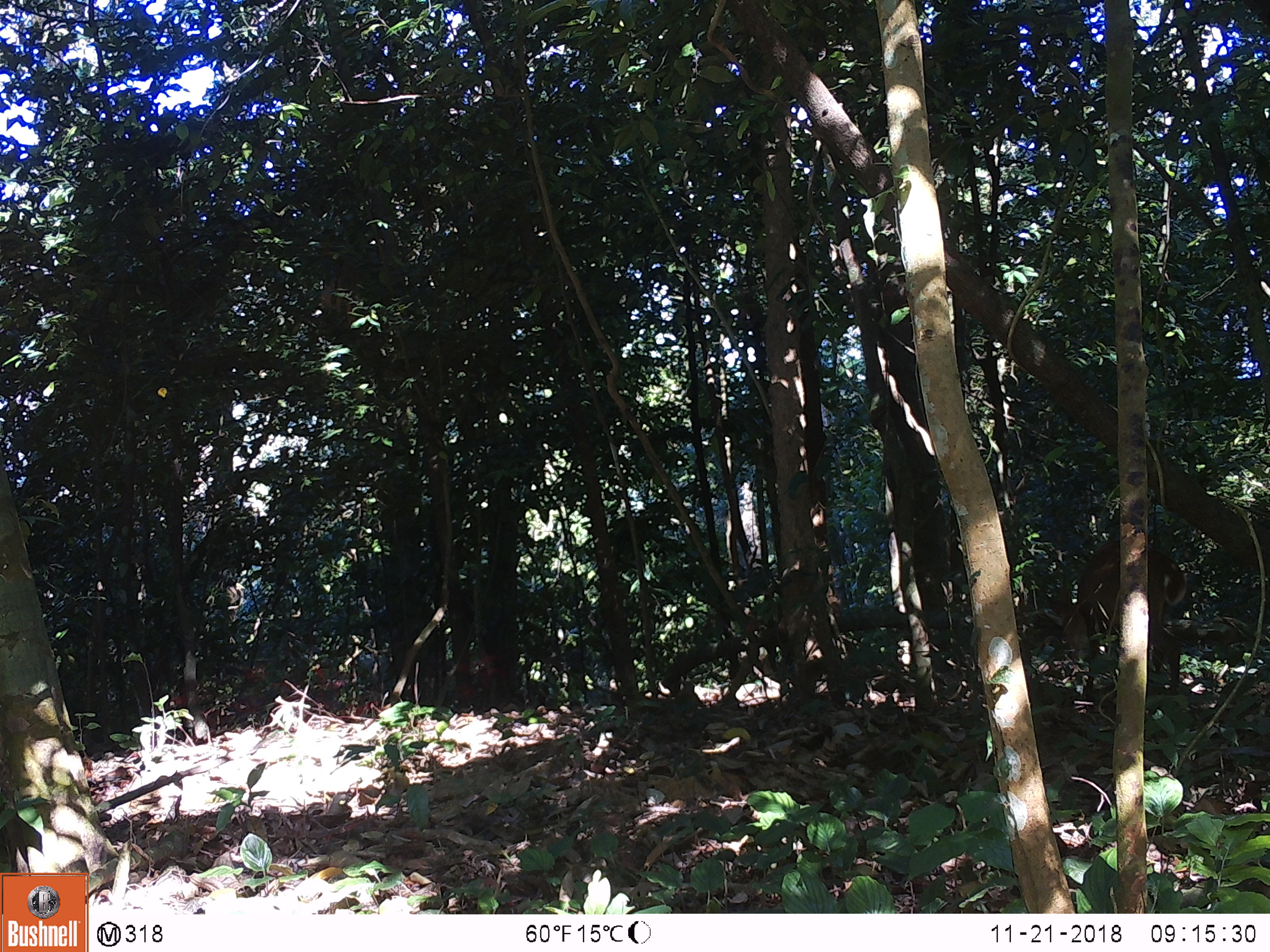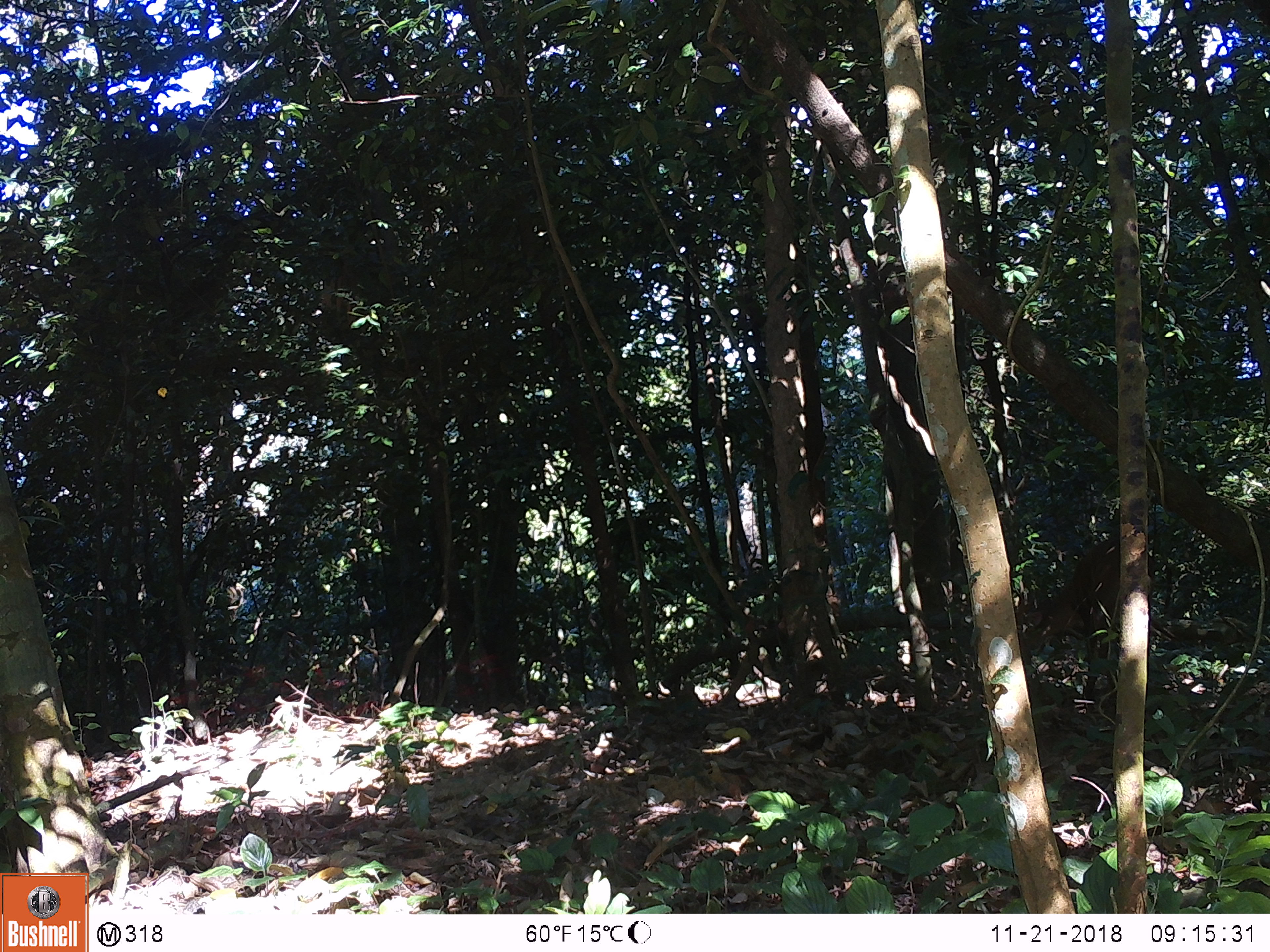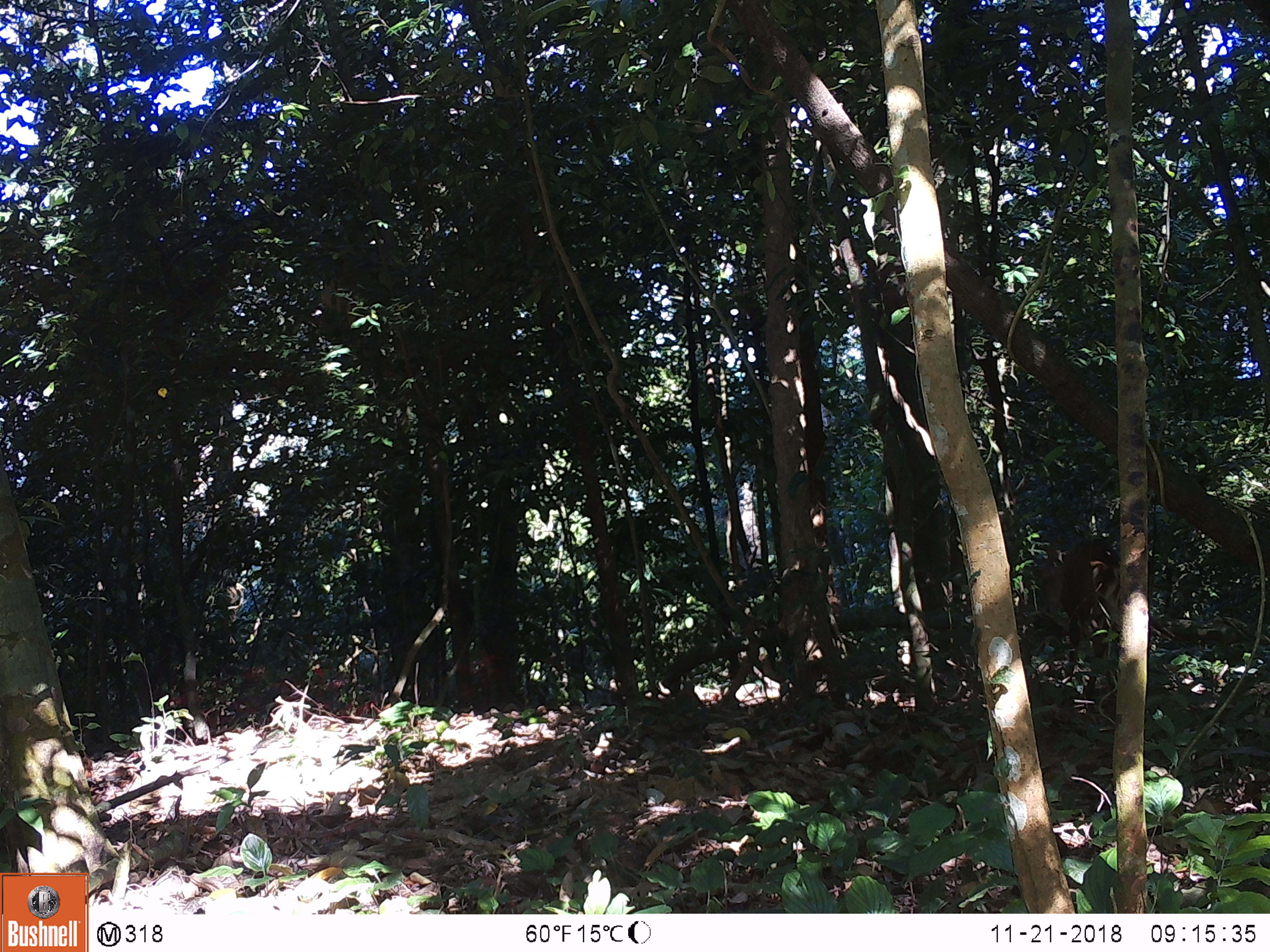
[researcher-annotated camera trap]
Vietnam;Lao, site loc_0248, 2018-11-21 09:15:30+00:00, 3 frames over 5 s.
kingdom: Animalia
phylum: Chordata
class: Mammalia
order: Artiodactyla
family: Cervidae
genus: Muntiacus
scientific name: Muntiacus vuquangensis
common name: large-antlered muntjac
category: large antlered muntjac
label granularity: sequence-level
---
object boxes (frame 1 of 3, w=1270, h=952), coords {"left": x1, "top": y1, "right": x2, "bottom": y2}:
large antlered muntjac: {"left": 1077, "top": 541, "right": 1185, "bottom": 698}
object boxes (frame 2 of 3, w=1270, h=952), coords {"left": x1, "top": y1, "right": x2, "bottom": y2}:
large antlered muntjac: {"left": 1014, "top": 536, "right": 1154, "bottom": 706}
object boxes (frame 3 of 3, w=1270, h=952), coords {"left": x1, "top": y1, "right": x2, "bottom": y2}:
large antlered muntjac: {"left": 1034, "top": 538, "right": 1122, "bottom": 700}